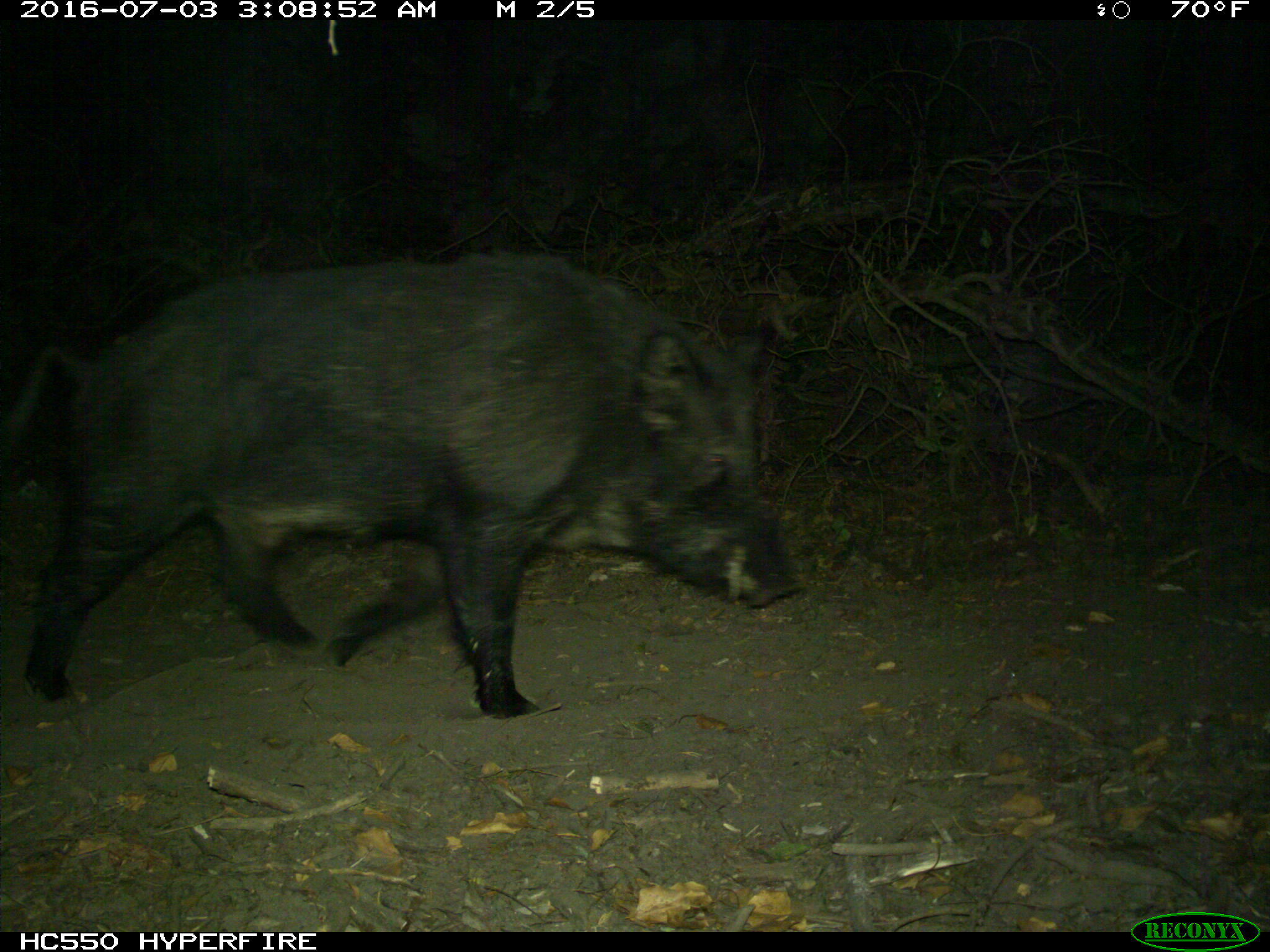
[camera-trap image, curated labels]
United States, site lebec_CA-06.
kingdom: Animalia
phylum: Chordata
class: Mammalia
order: Artiodactyla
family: Suidae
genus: Sus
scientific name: Sus scrofa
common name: wild boar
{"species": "Sus scrofa (wild boar)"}